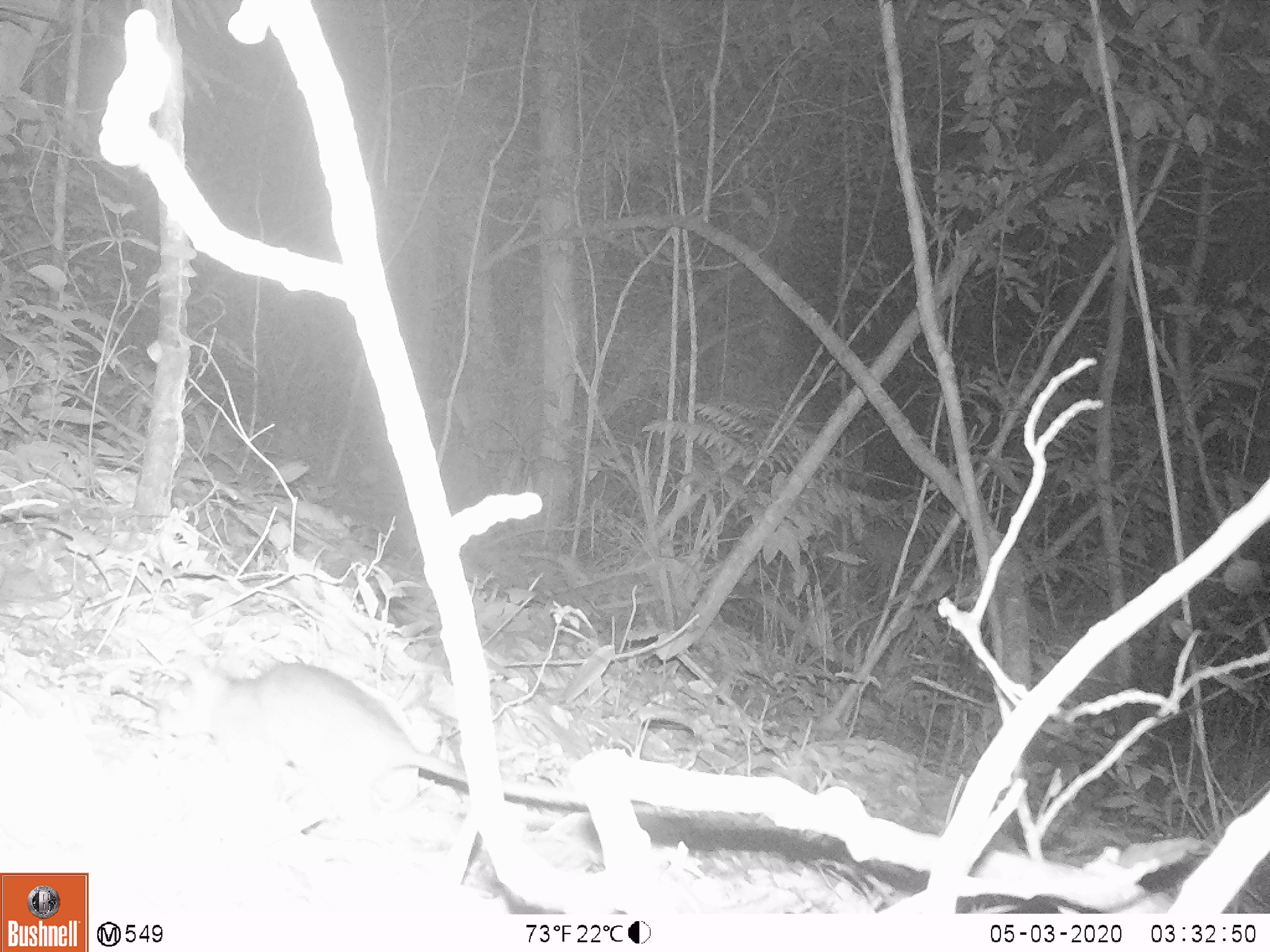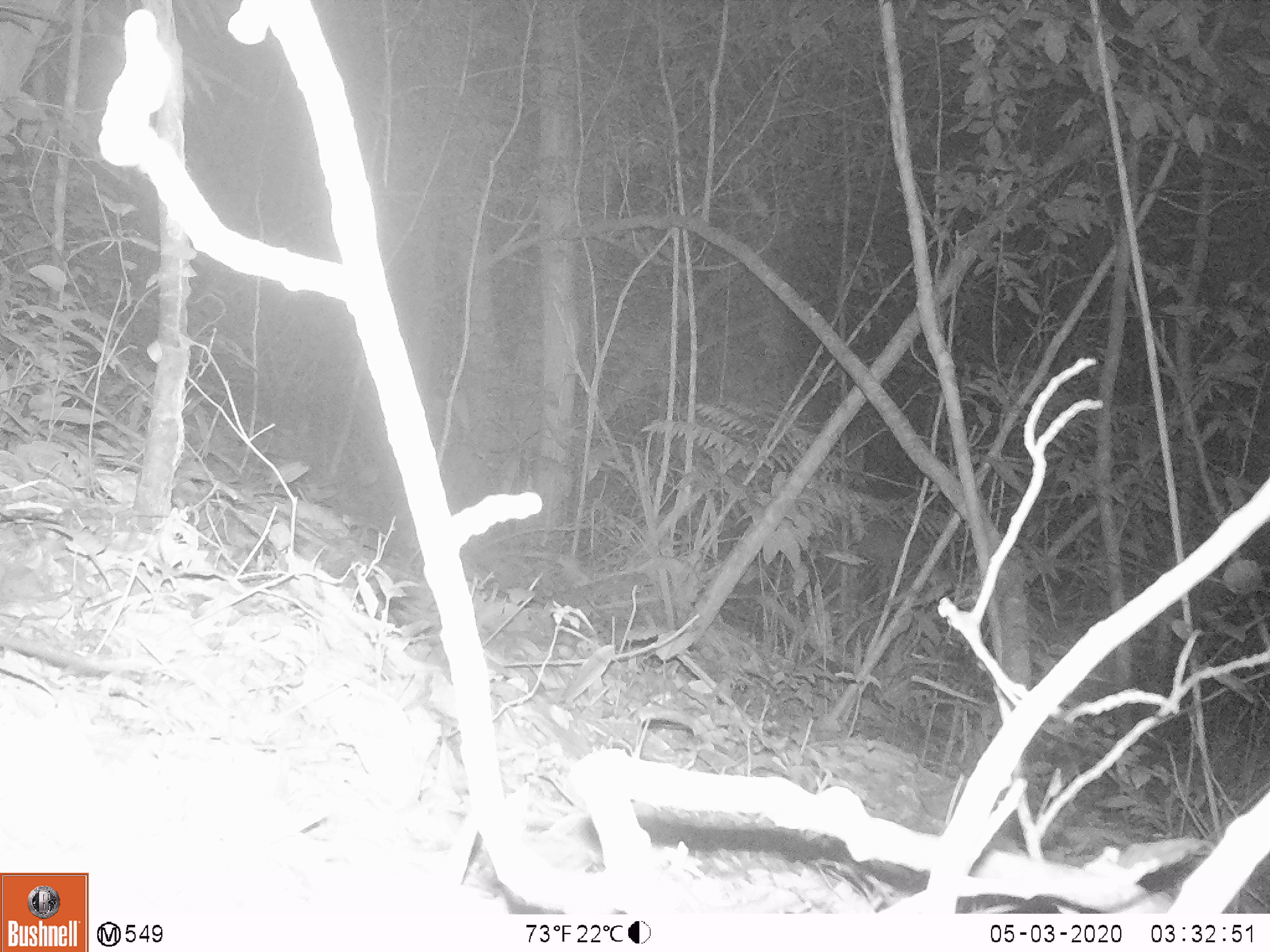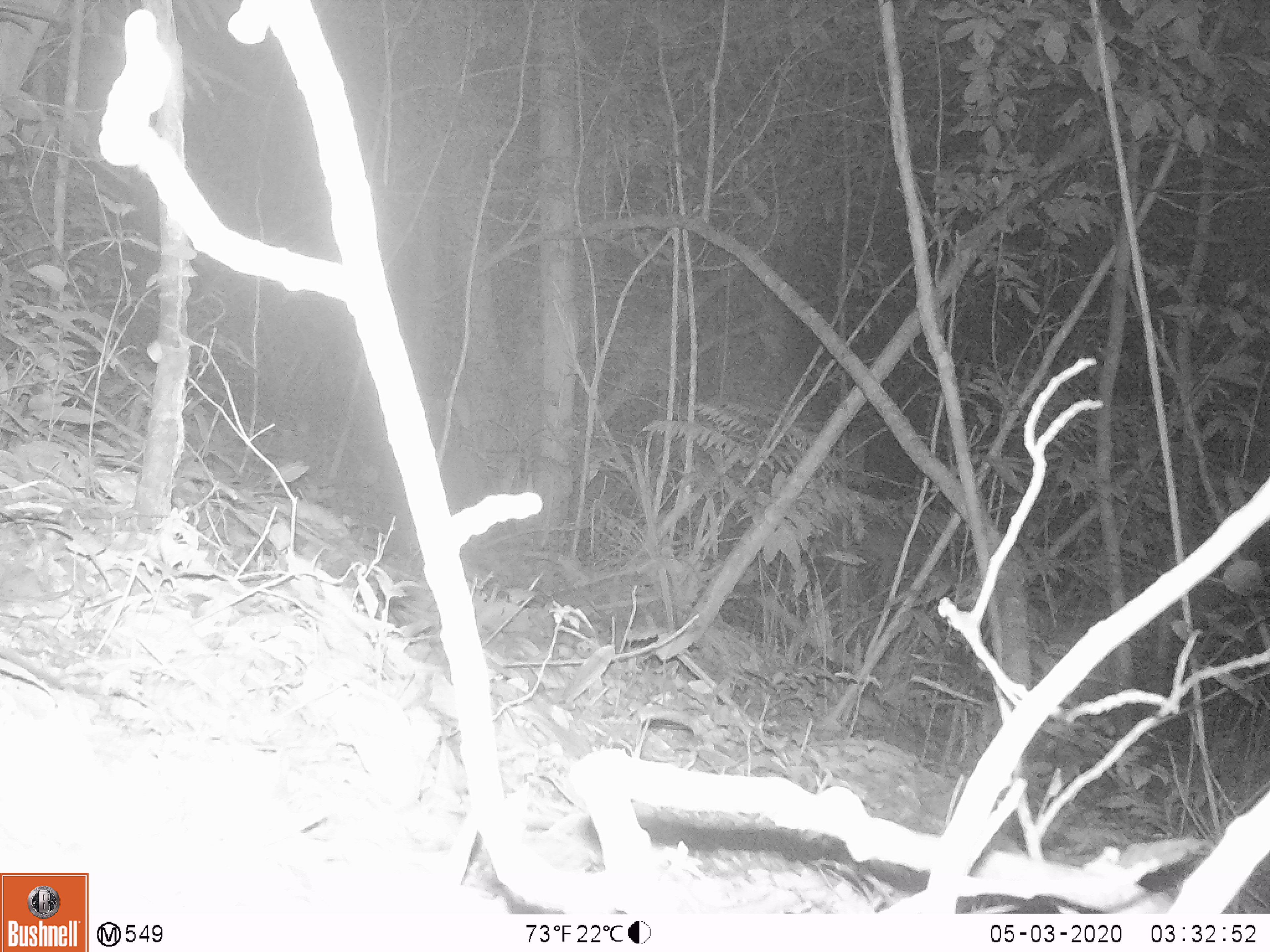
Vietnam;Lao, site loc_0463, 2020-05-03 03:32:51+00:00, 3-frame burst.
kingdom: Animalia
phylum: Chordata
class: Mammalia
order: Rodentia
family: Muridae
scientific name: Muridae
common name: old-world mice and rats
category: unidentified murid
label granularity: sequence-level